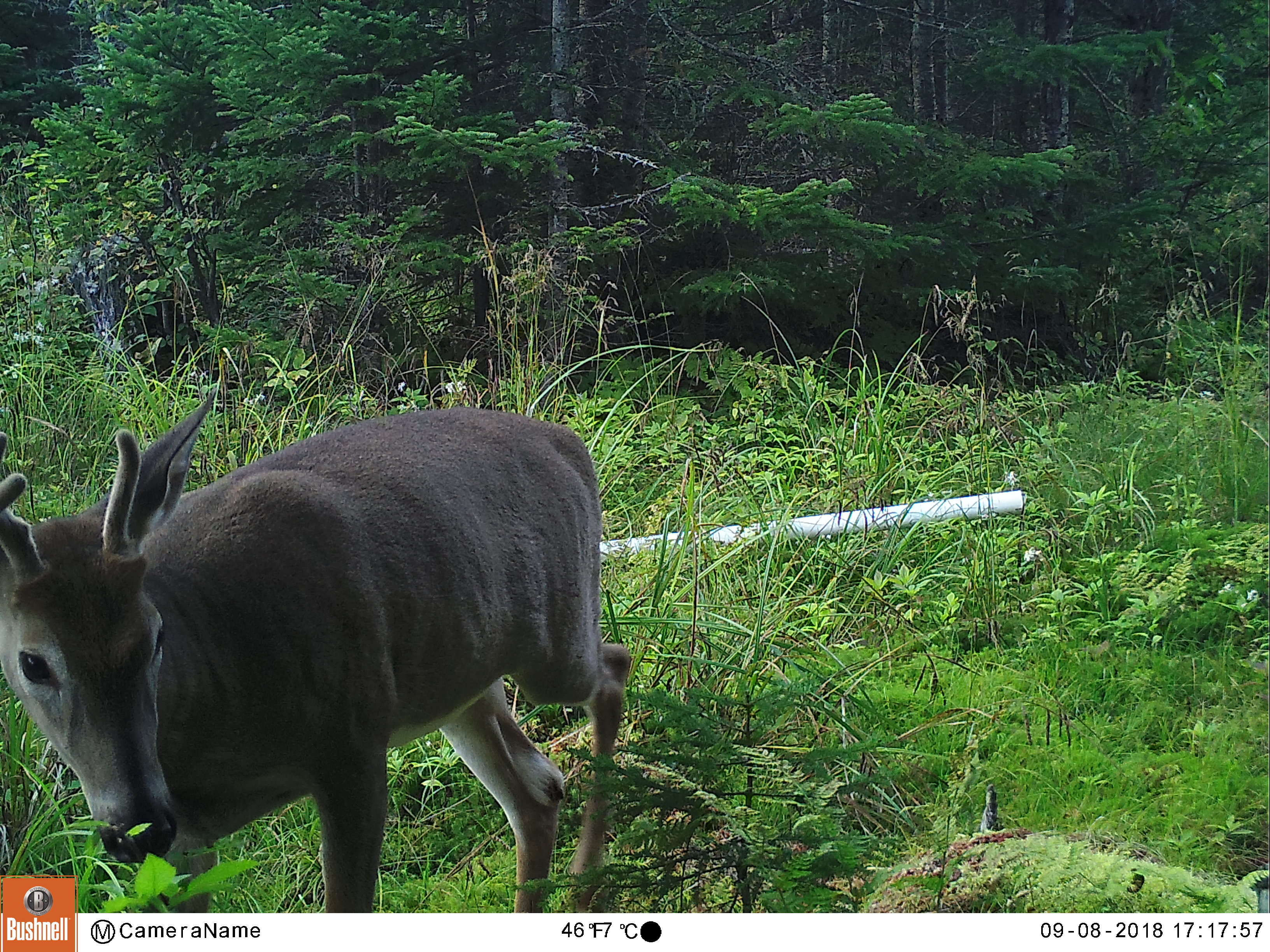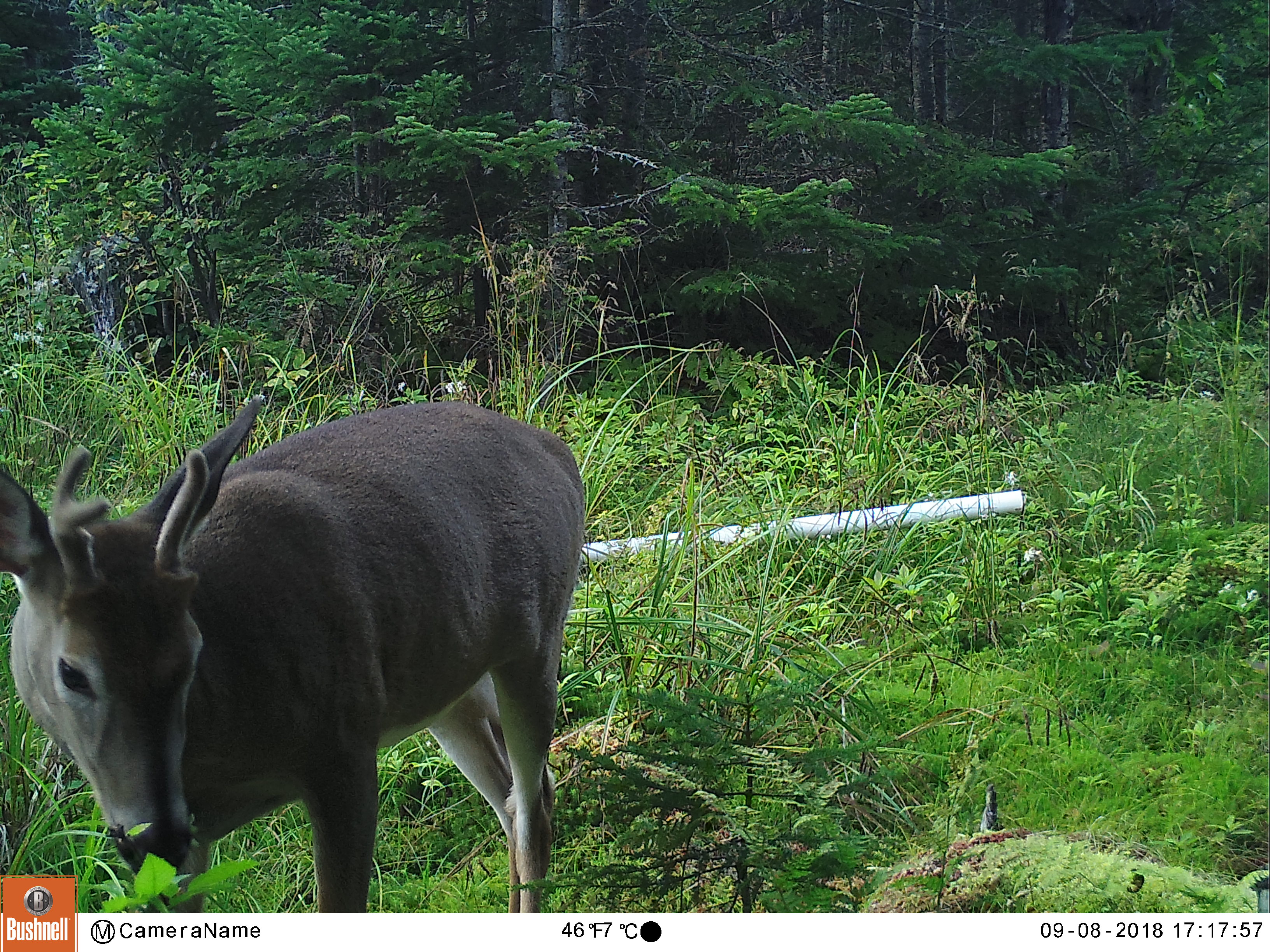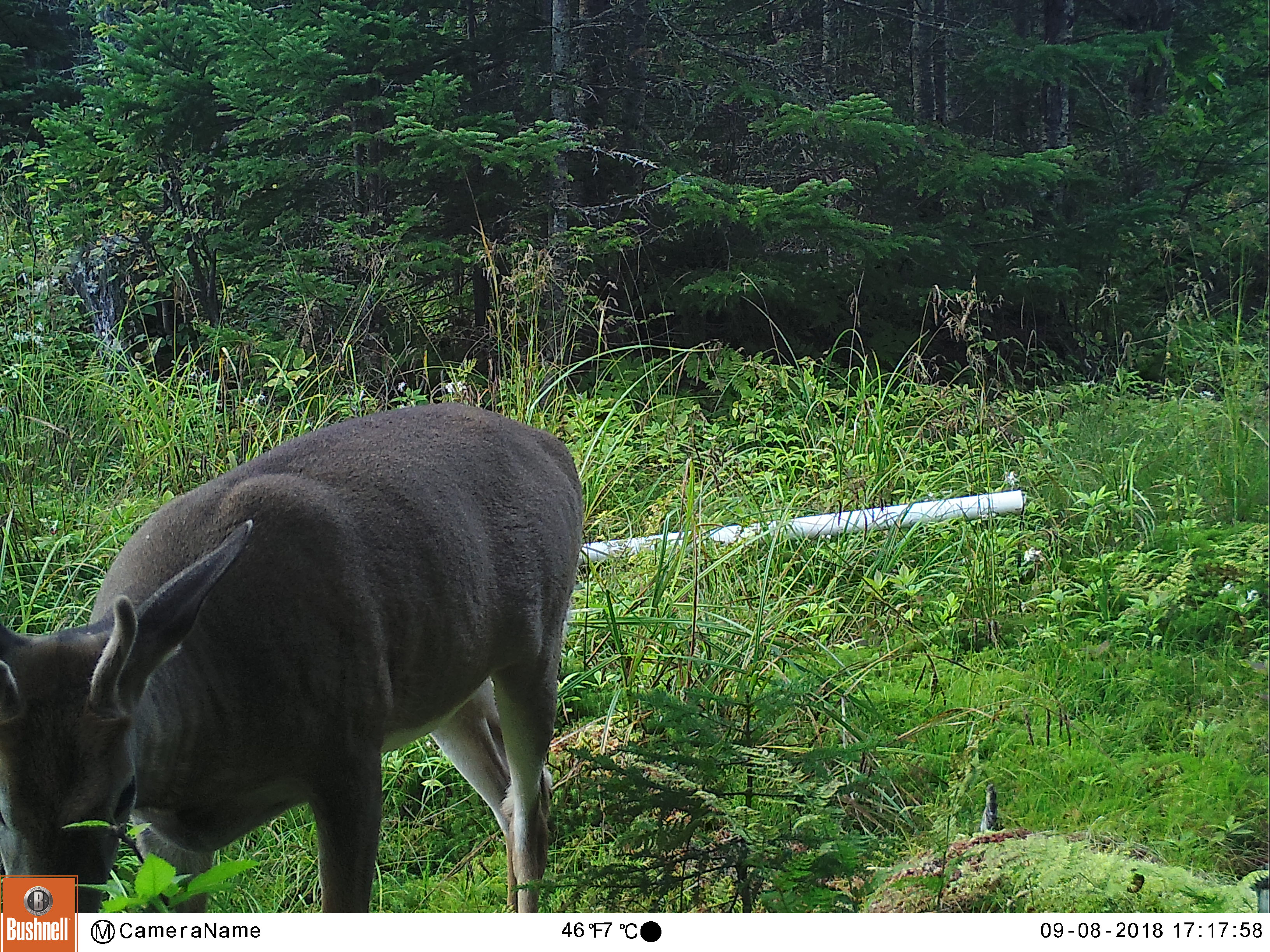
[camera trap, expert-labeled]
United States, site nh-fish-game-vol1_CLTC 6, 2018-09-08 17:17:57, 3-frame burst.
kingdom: Animalia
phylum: Chordata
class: Mammalia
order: Artiodactyla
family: Cervidae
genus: Odocoileus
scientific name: Odocoileus virginianus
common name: white-tailed deer